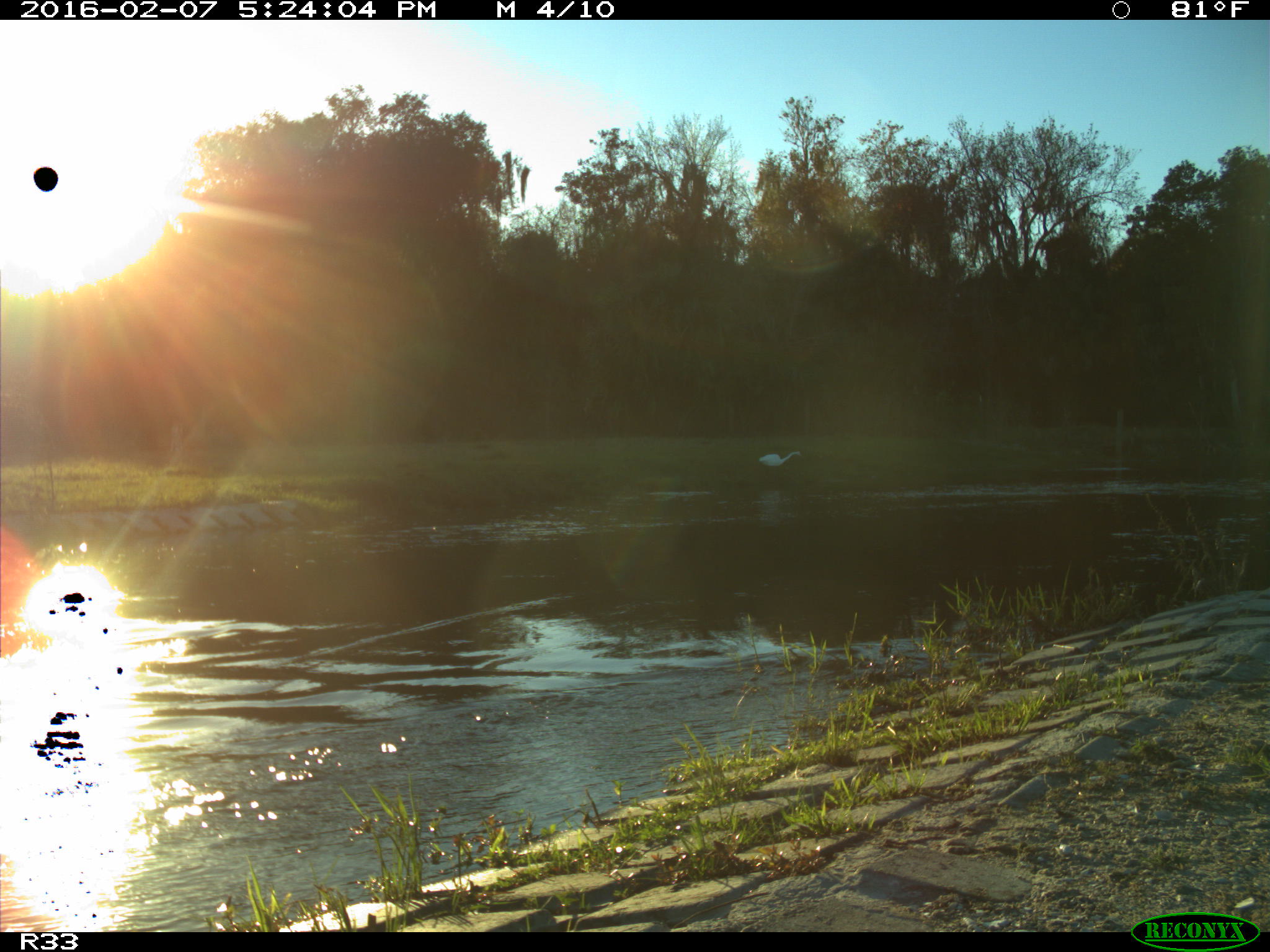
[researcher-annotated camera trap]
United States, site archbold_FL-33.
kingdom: Animalia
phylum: Chordata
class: Aves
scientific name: Aves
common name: birds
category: unidentified bird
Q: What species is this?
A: Unidentified bird (birds) (Aves).